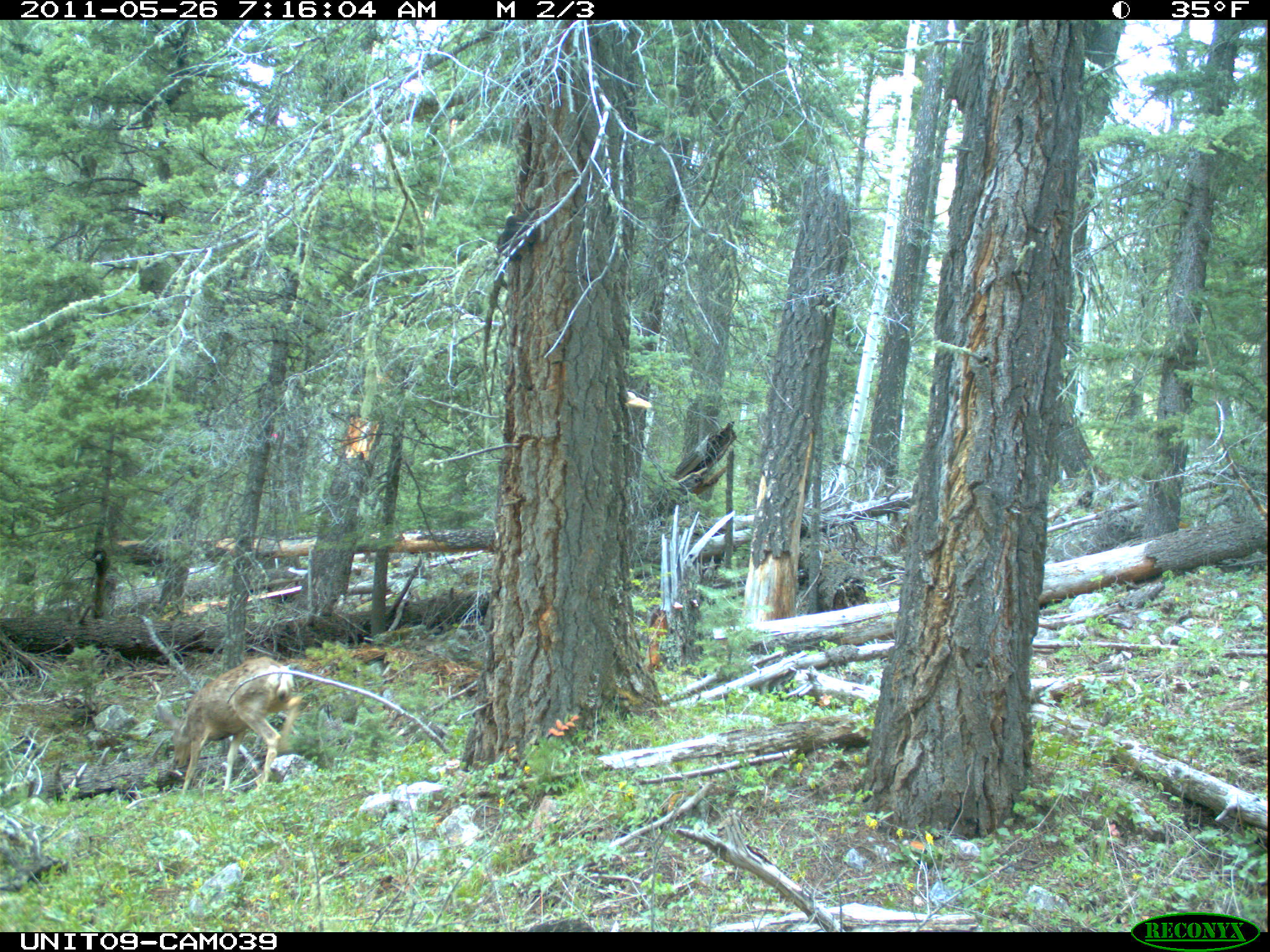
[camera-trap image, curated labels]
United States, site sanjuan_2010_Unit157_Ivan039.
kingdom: Animalia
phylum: Chordata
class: Mammalia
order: Artiodactyla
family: Cervidae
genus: Odocoileus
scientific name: Odocoileus hemionus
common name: mule deer